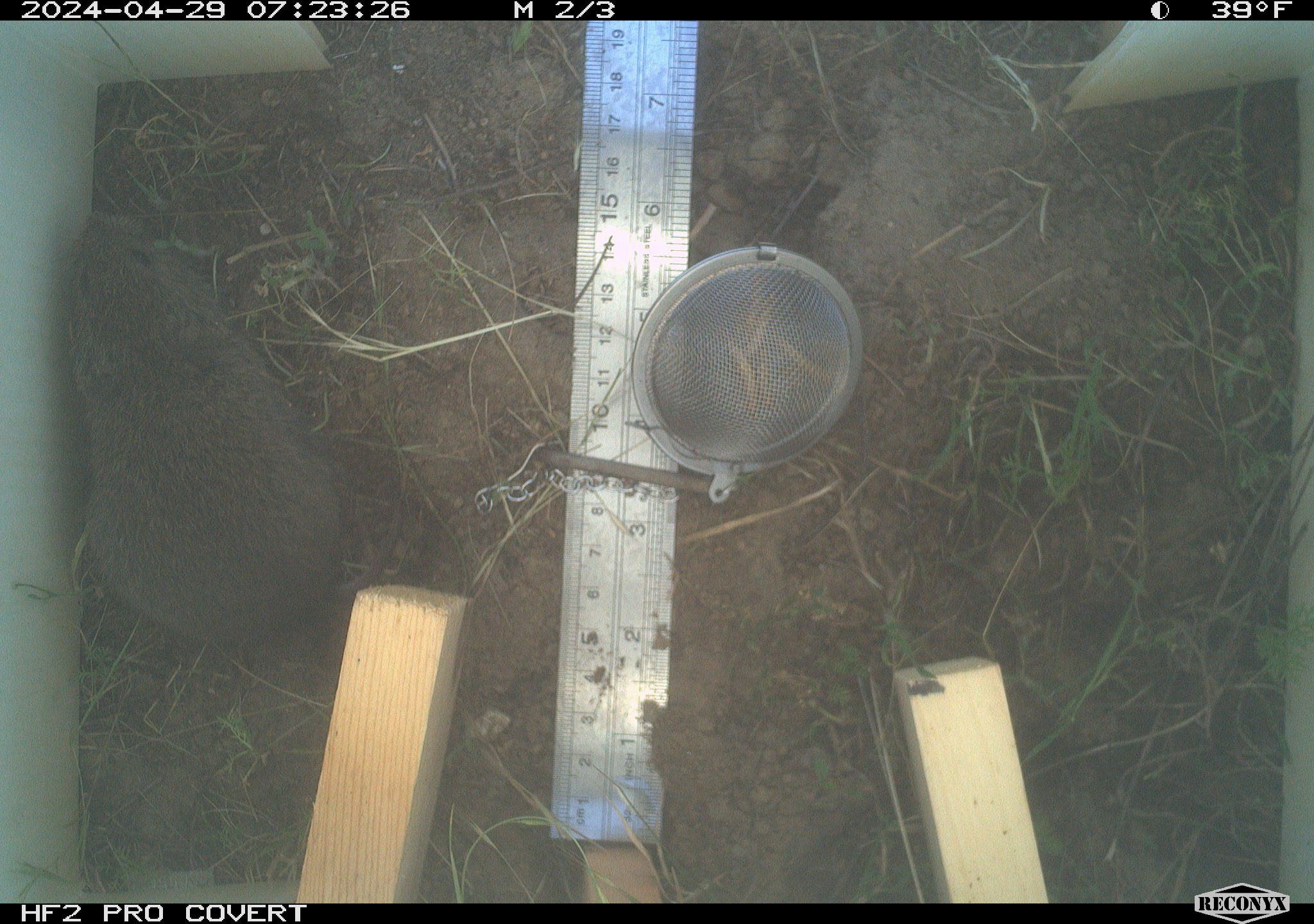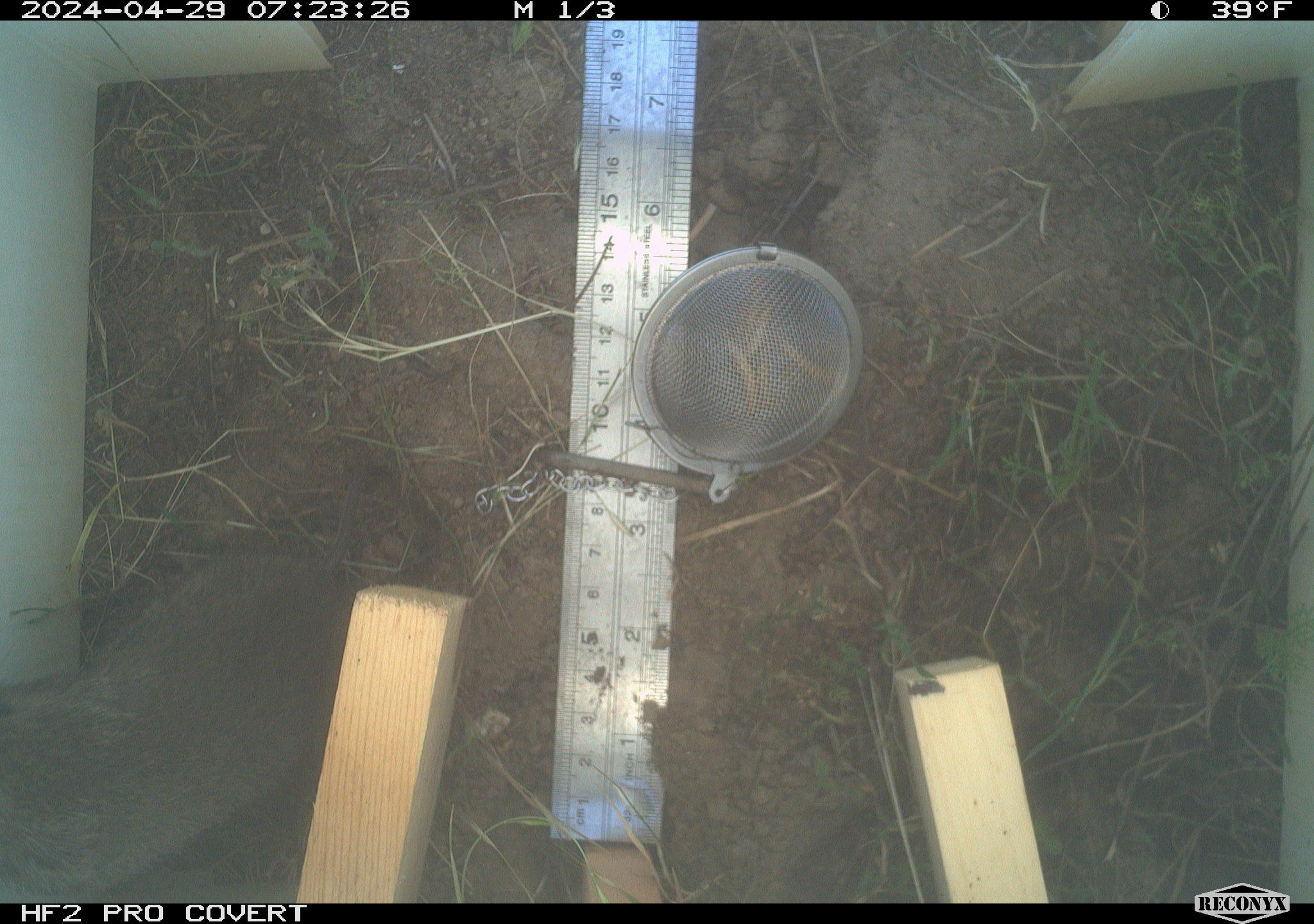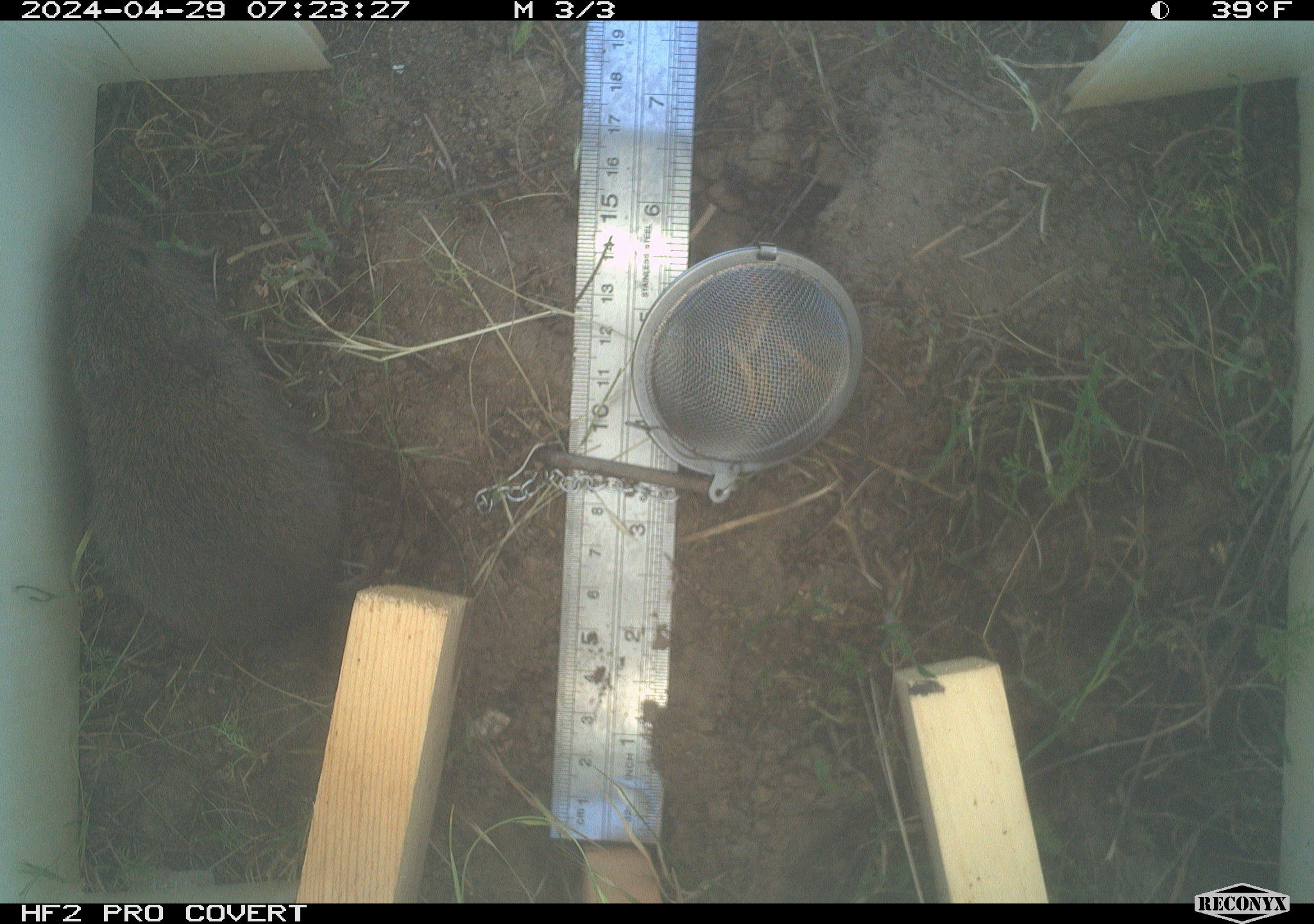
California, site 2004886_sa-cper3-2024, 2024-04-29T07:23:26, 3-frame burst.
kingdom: Animalia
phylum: Chordata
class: Mammalia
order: Rodentia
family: Cricetidae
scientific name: Arvicolinae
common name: voles, lemmings, and muskrats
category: arvicolinae subfamily